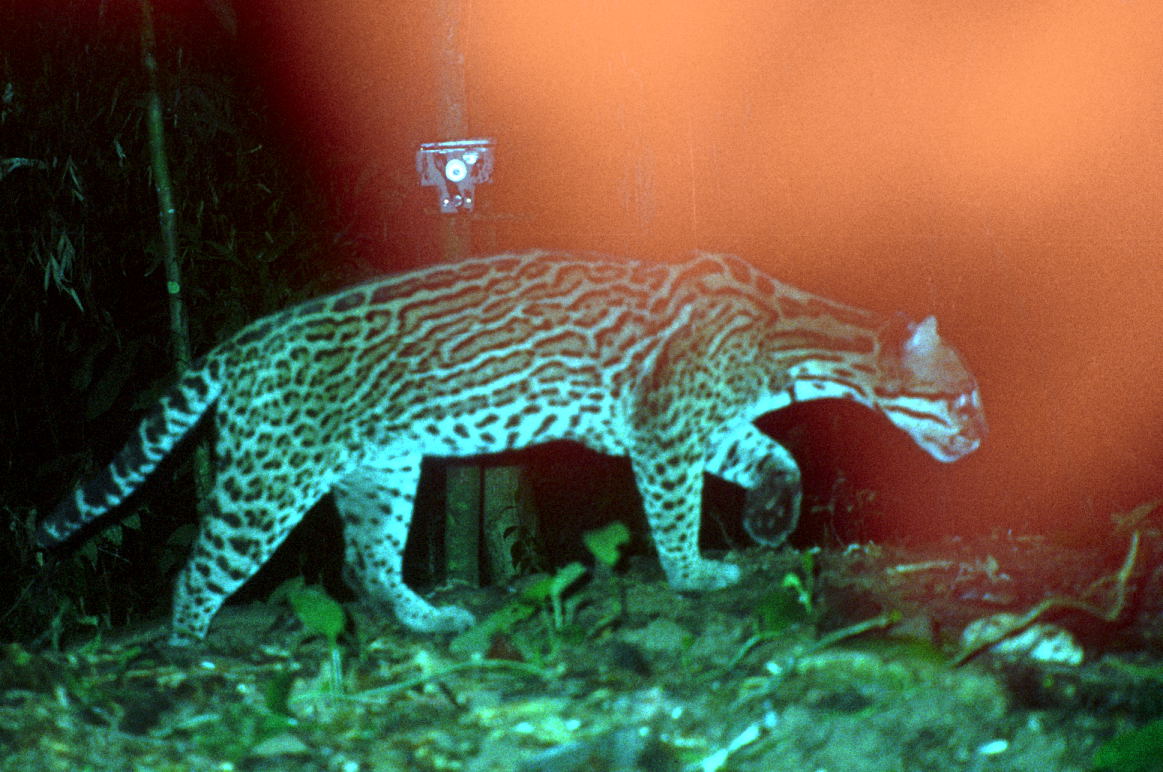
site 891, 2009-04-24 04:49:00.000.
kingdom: Animalia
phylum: Chordata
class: Mammalia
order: Carnivora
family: Felidae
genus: Leopardus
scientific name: Leopardus pardalis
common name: ocelot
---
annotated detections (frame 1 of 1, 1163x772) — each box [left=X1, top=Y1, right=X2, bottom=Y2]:
leopardus pardalis: [left=25, top=249, right=992, bottom=649]